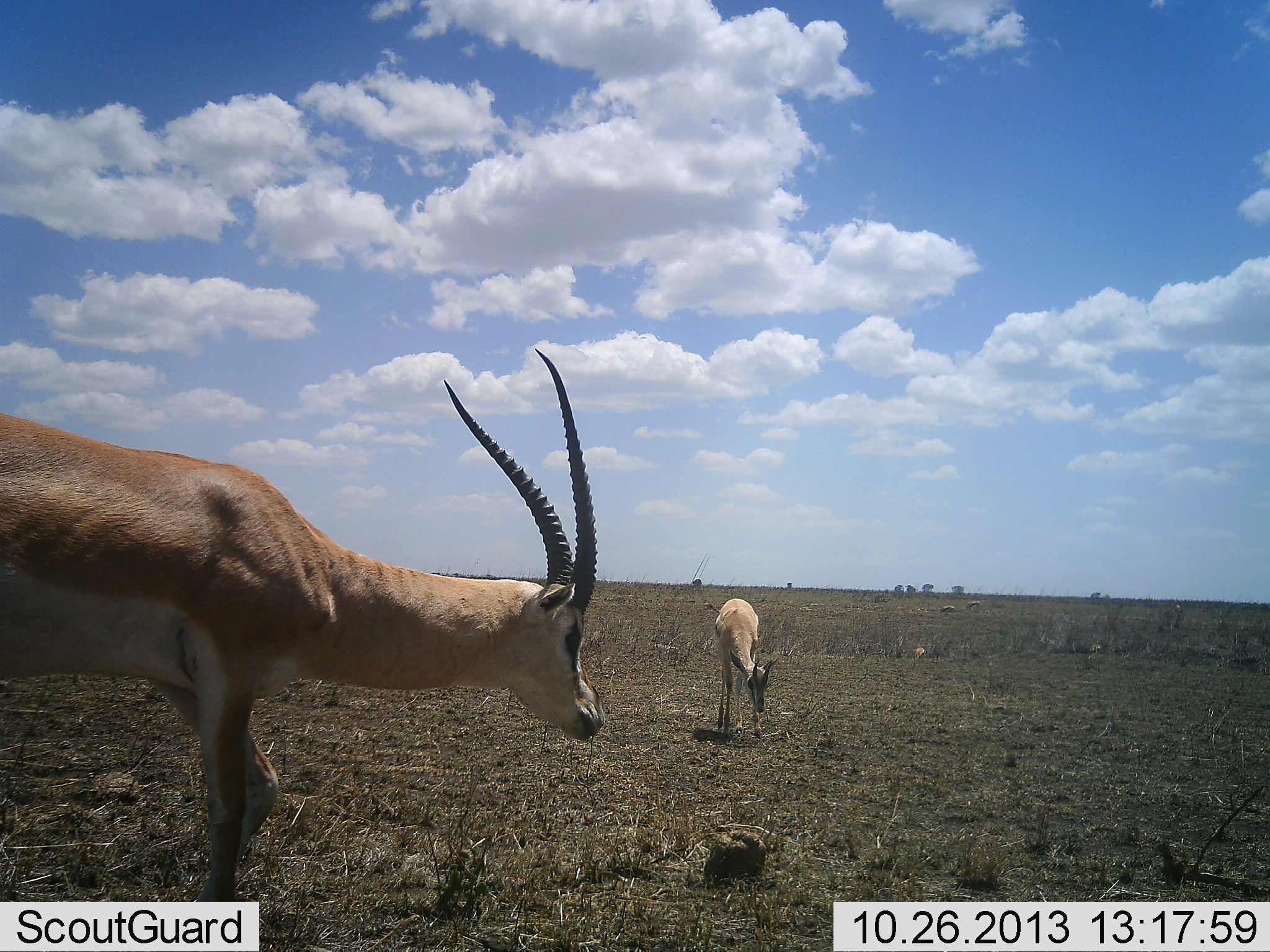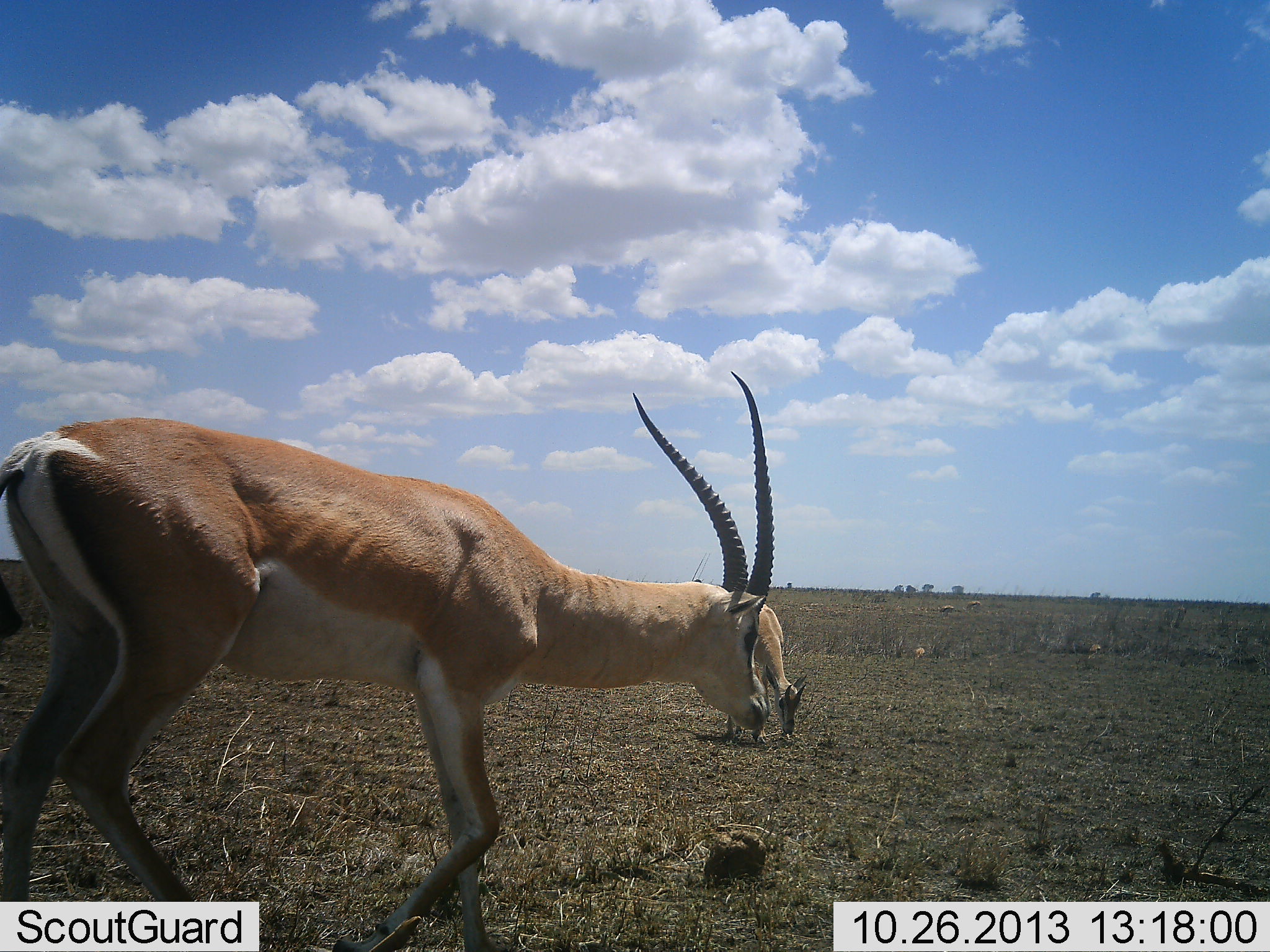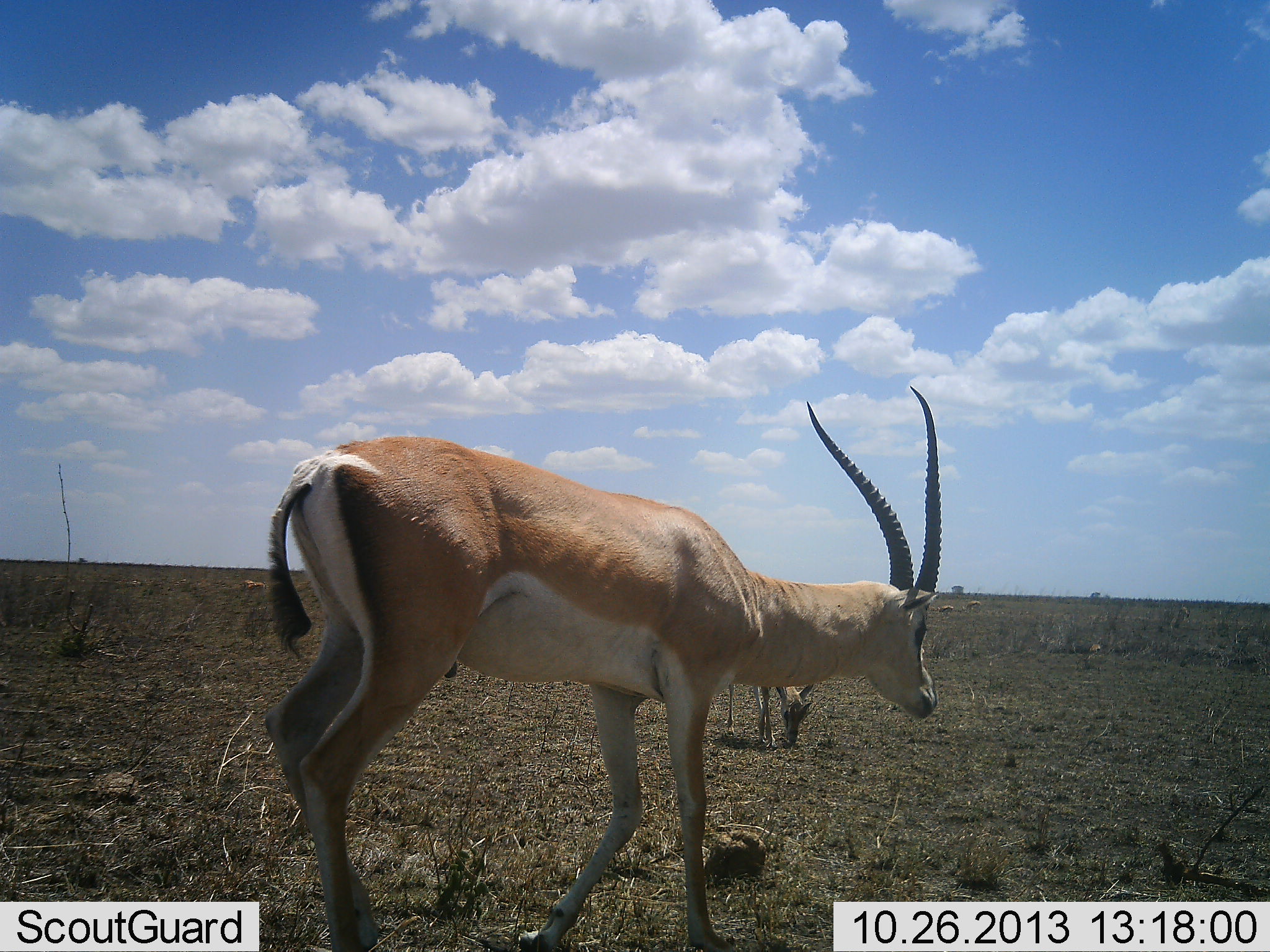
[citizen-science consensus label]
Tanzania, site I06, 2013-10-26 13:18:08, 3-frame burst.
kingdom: Animalia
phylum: Chordata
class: Mammalia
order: Artiodactyla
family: Bovidae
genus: Nanger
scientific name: Nanger granti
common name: grant's gazelle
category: gazellegrants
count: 2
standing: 31%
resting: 4%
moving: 69%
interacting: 0%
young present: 12%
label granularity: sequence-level